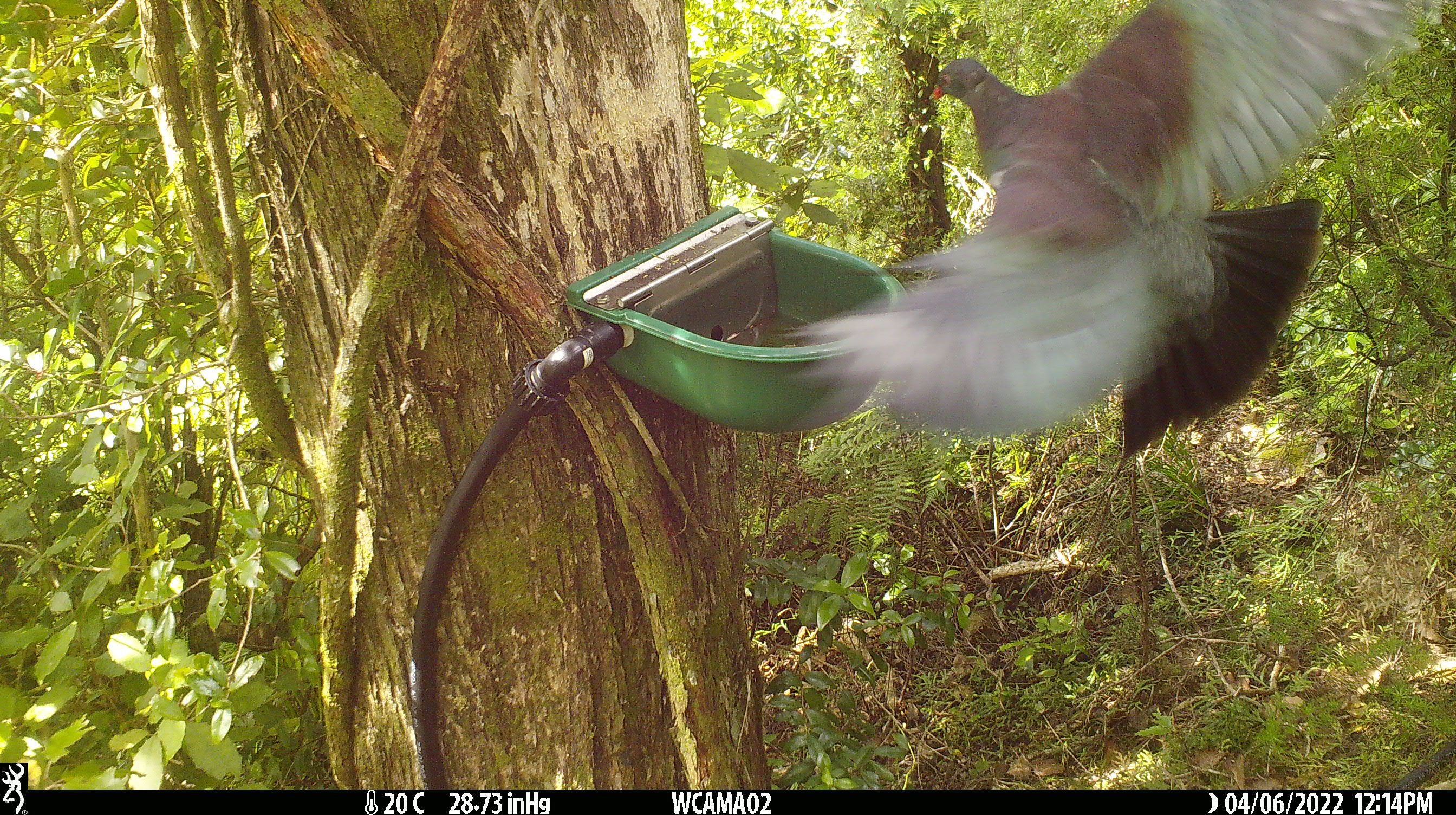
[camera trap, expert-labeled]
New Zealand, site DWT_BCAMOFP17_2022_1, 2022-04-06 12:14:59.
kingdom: Animalia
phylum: Chordata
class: Aves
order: Columbiformes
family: Columbidae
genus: Hemiphaga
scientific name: Hemiphaga novaeseelandiae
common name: new zealand pigeon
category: kereru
Kereru (new zealand pigeon) (Hemiphaga novaeseelandiae).